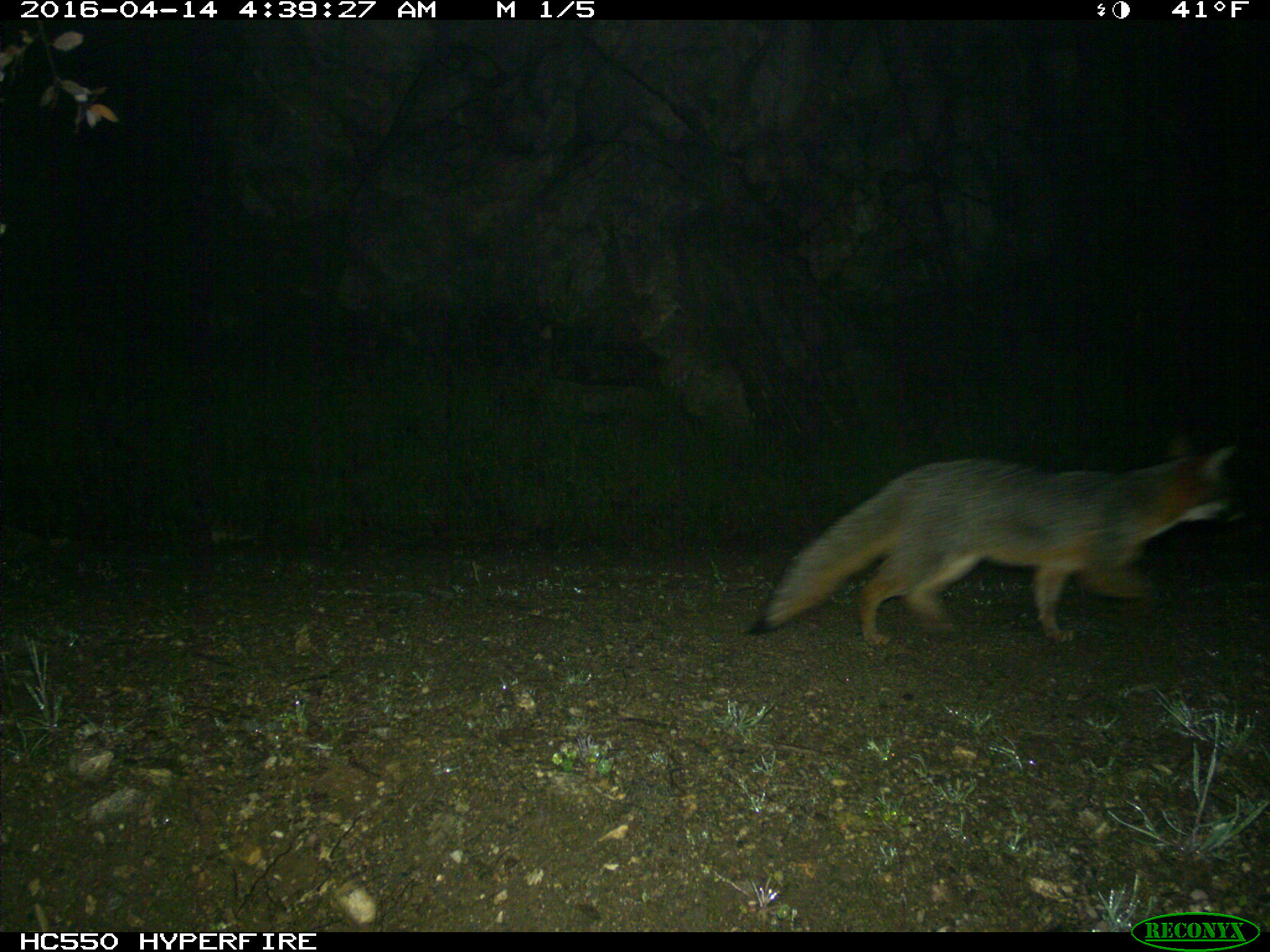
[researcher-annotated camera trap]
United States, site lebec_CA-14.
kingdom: Animalia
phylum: Chordata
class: Mammalia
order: Carnivora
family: Canidae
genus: Urocyon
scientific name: Urocyon cinereoargenteus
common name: gray fox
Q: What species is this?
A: Urocyon cinereoargenteus (gray fox).